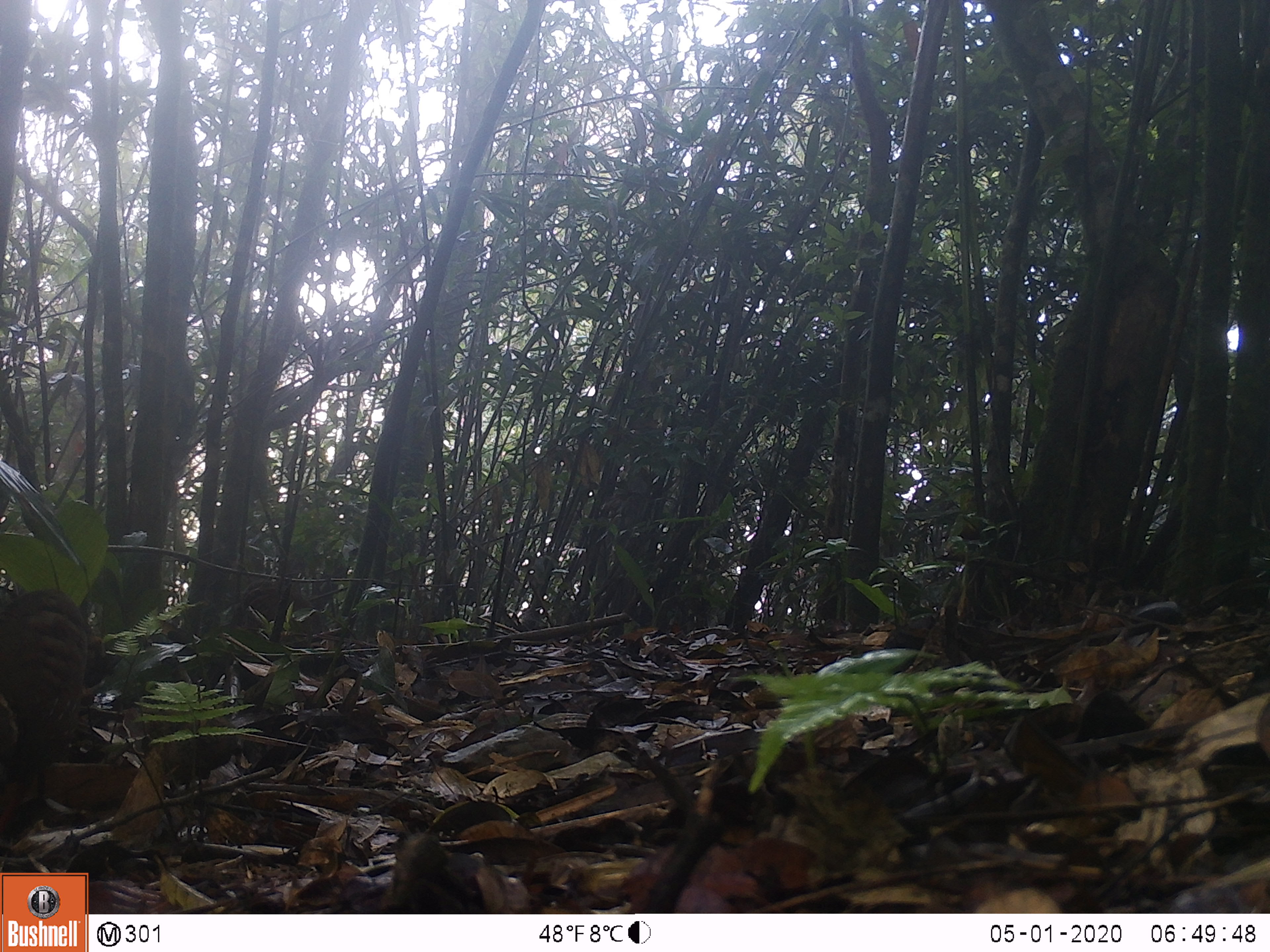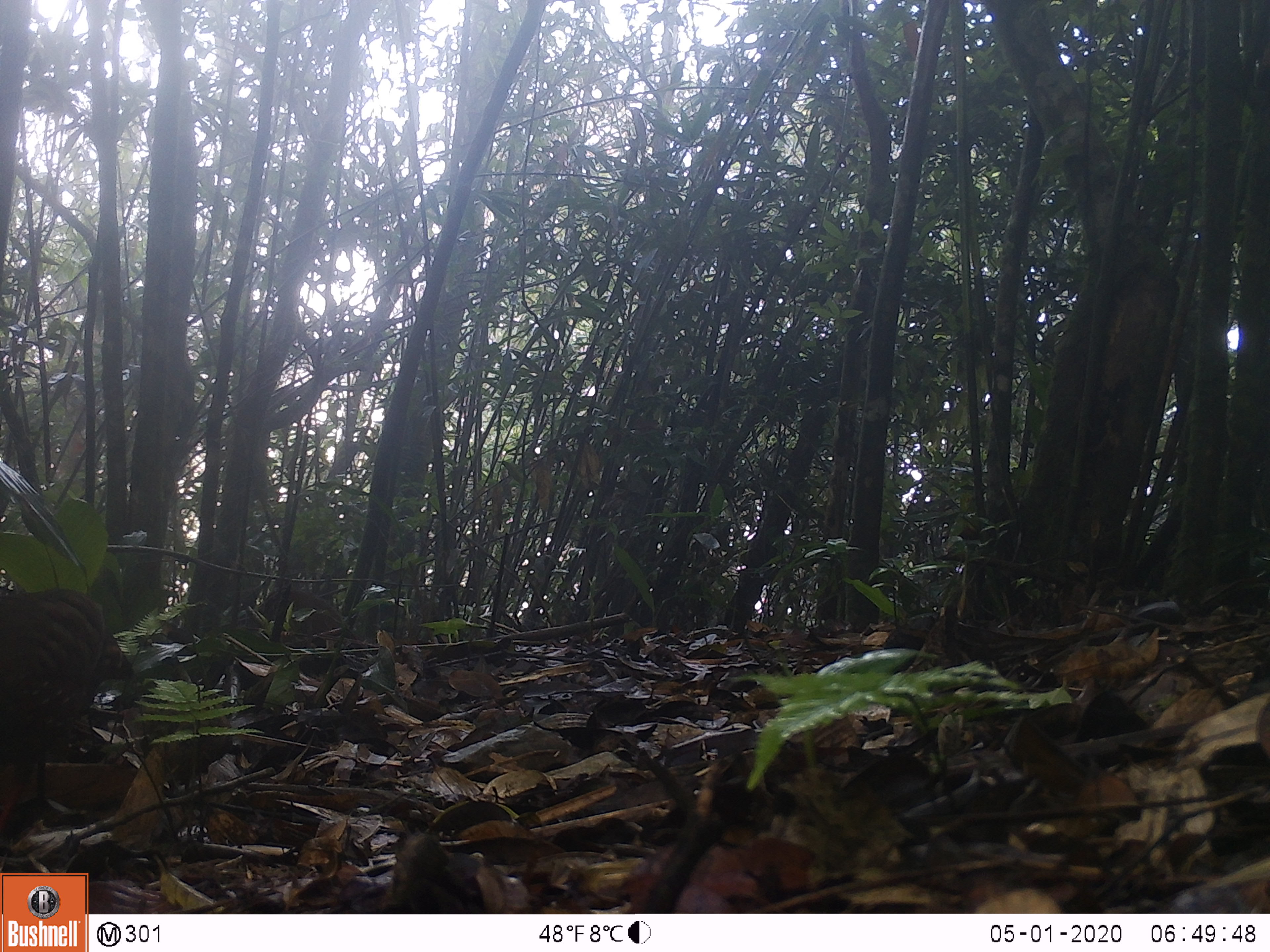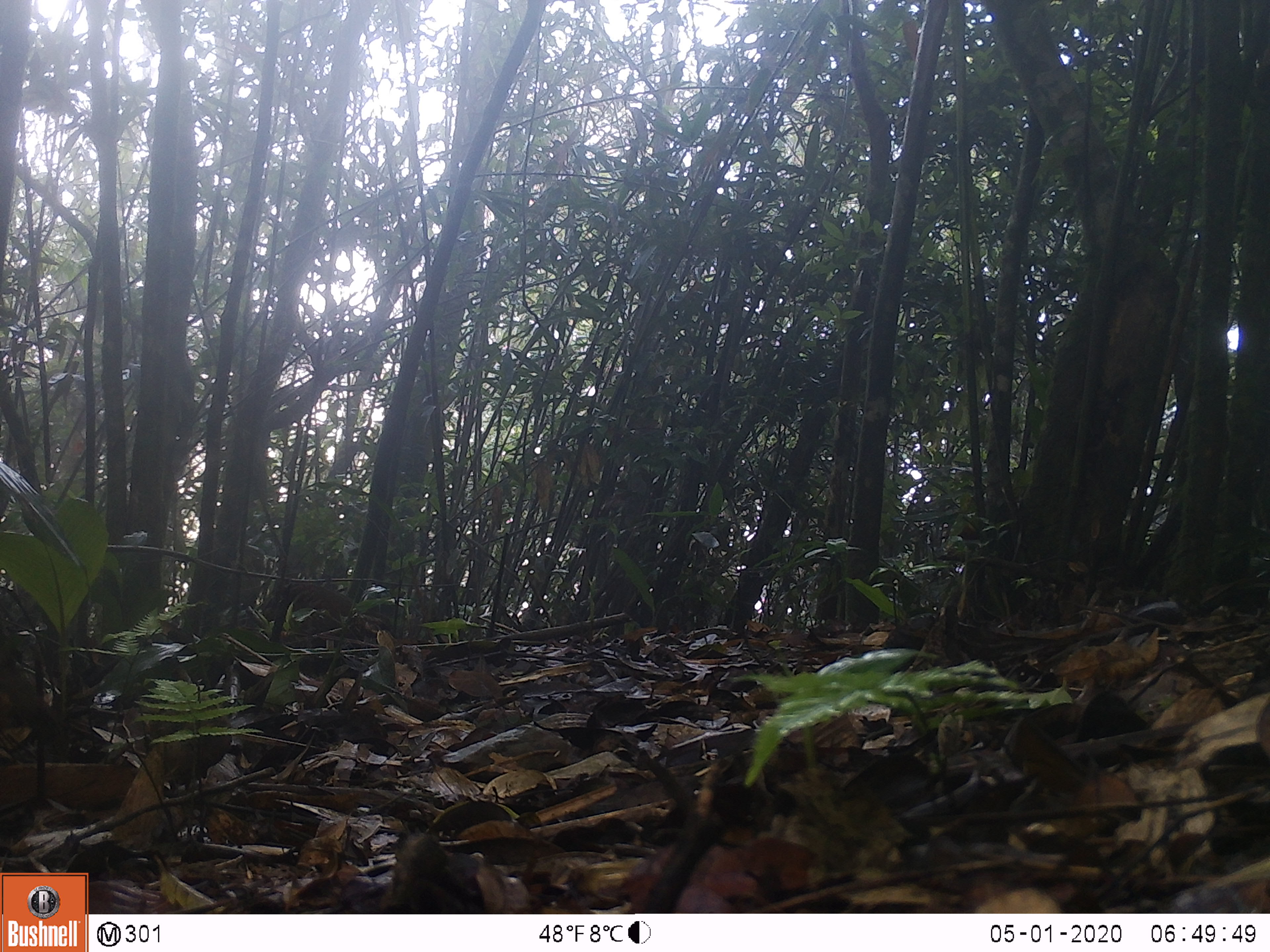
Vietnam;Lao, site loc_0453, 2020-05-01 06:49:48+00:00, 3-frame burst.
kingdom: Animalia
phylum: Chordata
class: Aves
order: Galliformes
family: Phasianidae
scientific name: Phasianidae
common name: partridge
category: unidentified partridge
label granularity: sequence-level